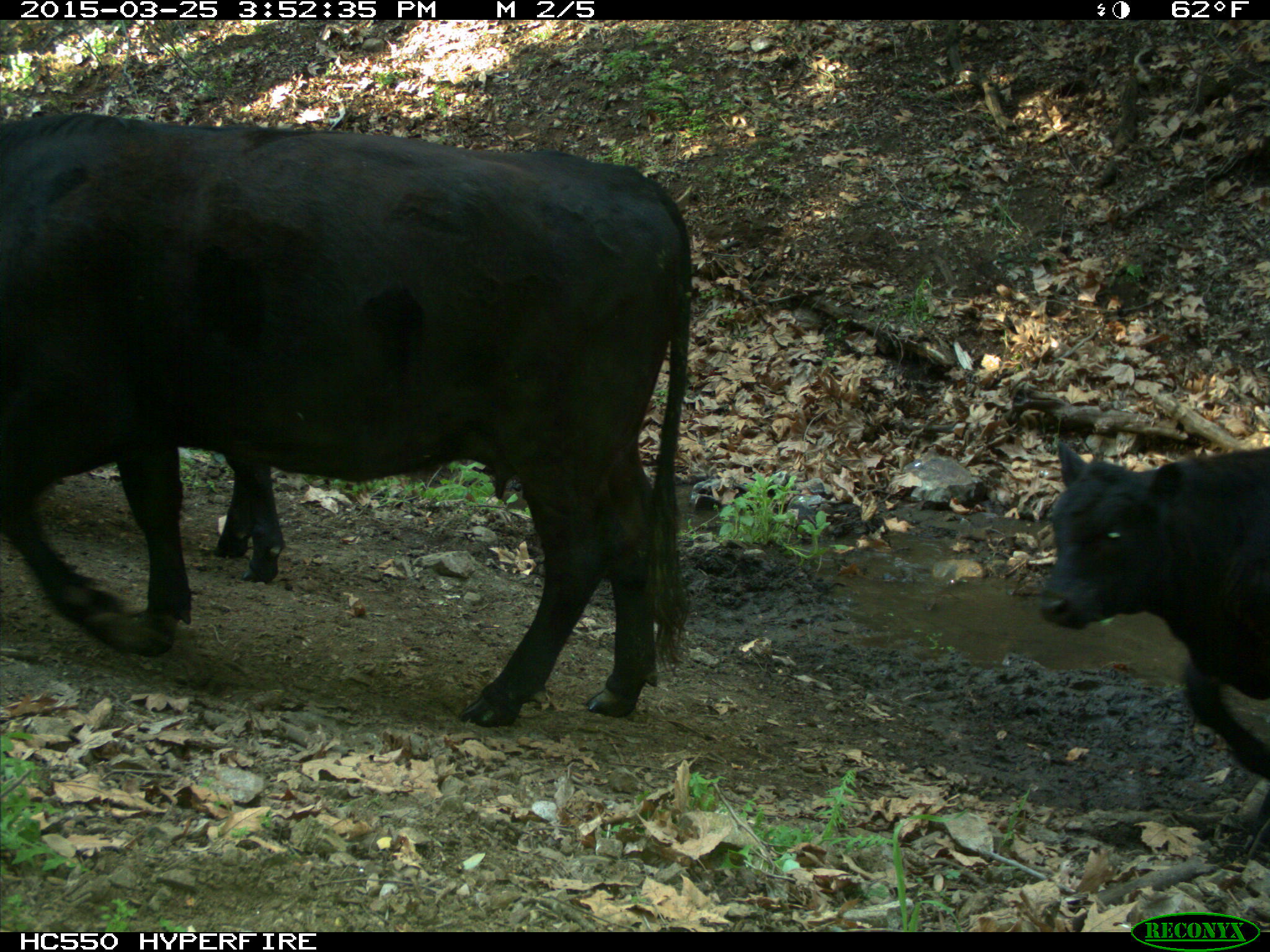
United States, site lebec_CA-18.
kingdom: Animalia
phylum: Chordata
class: Mammalia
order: Artiodactyla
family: Bovidae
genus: Bos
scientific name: Bos taurus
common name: domestic cow